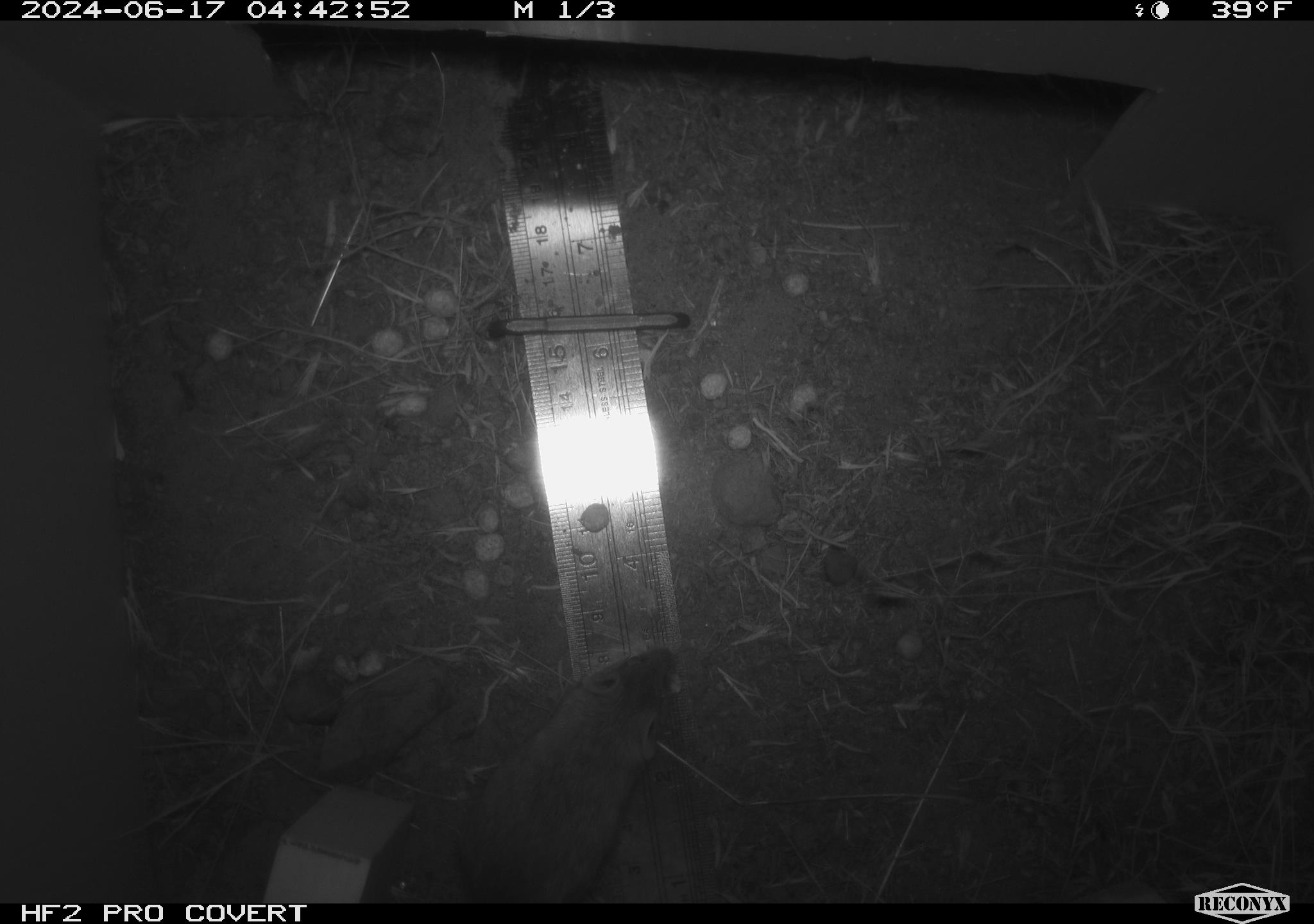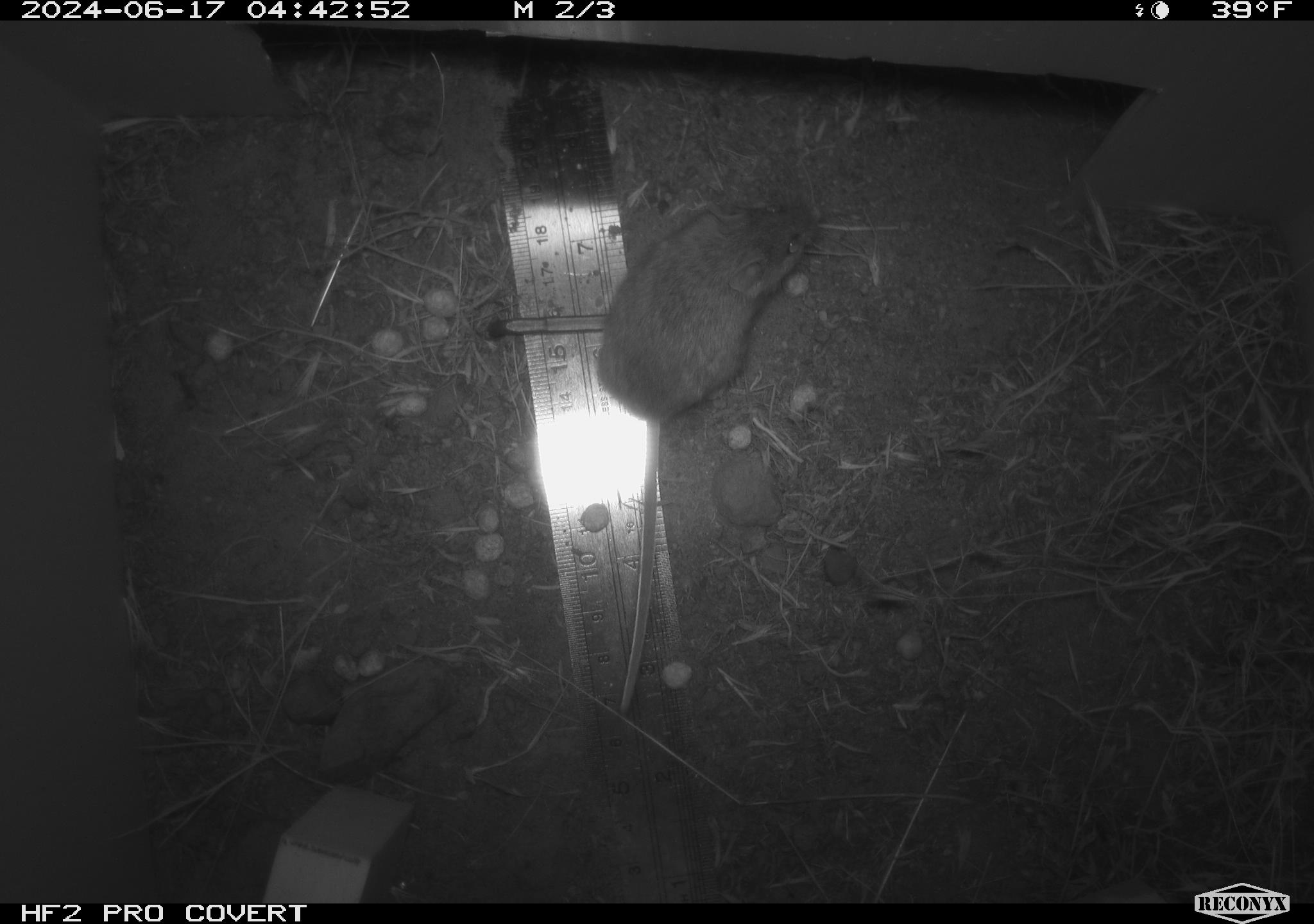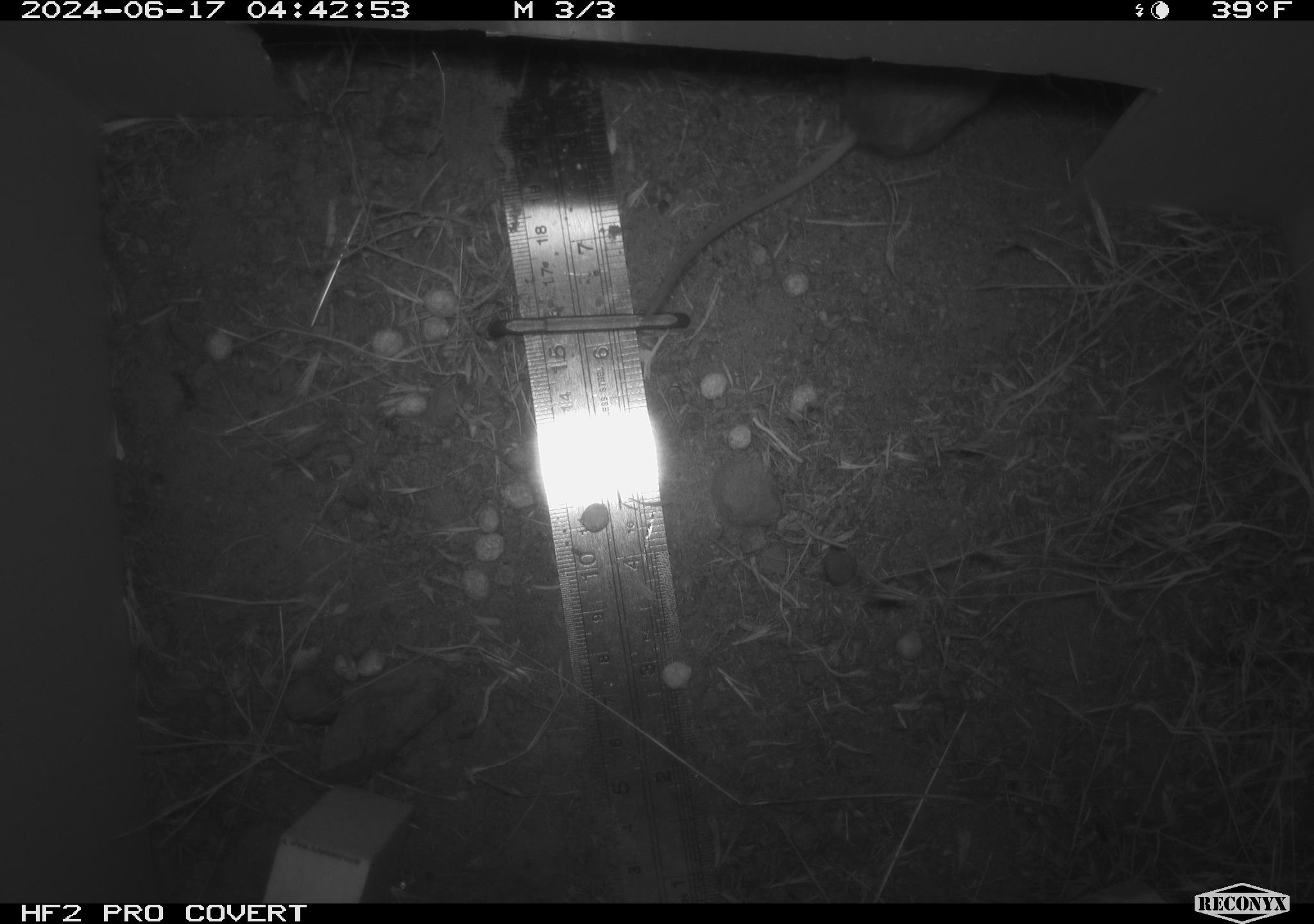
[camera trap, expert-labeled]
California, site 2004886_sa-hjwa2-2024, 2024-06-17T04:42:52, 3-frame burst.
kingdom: Animalia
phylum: Chordata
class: Mammalia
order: Rodentia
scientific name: Rodentia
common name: rodent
Rodent (Rodentia).